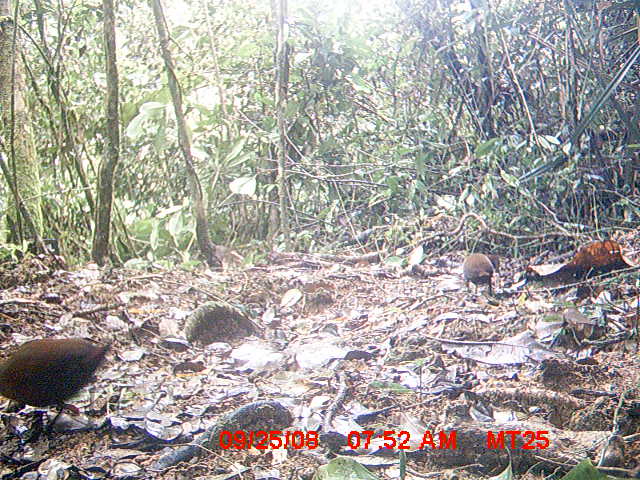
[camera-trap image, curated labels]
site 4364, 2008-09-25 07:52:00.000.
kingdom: Animalia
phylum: Chordata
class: Aves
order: Gruiformes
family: Sarothruridae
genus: Mentocrex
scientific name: Mentocrex kioloides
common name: madagascar wood rail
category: canirallus kioloides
Canirallus kioloides (madagascar wood rail) (Mentocrex kioloides), count 2.